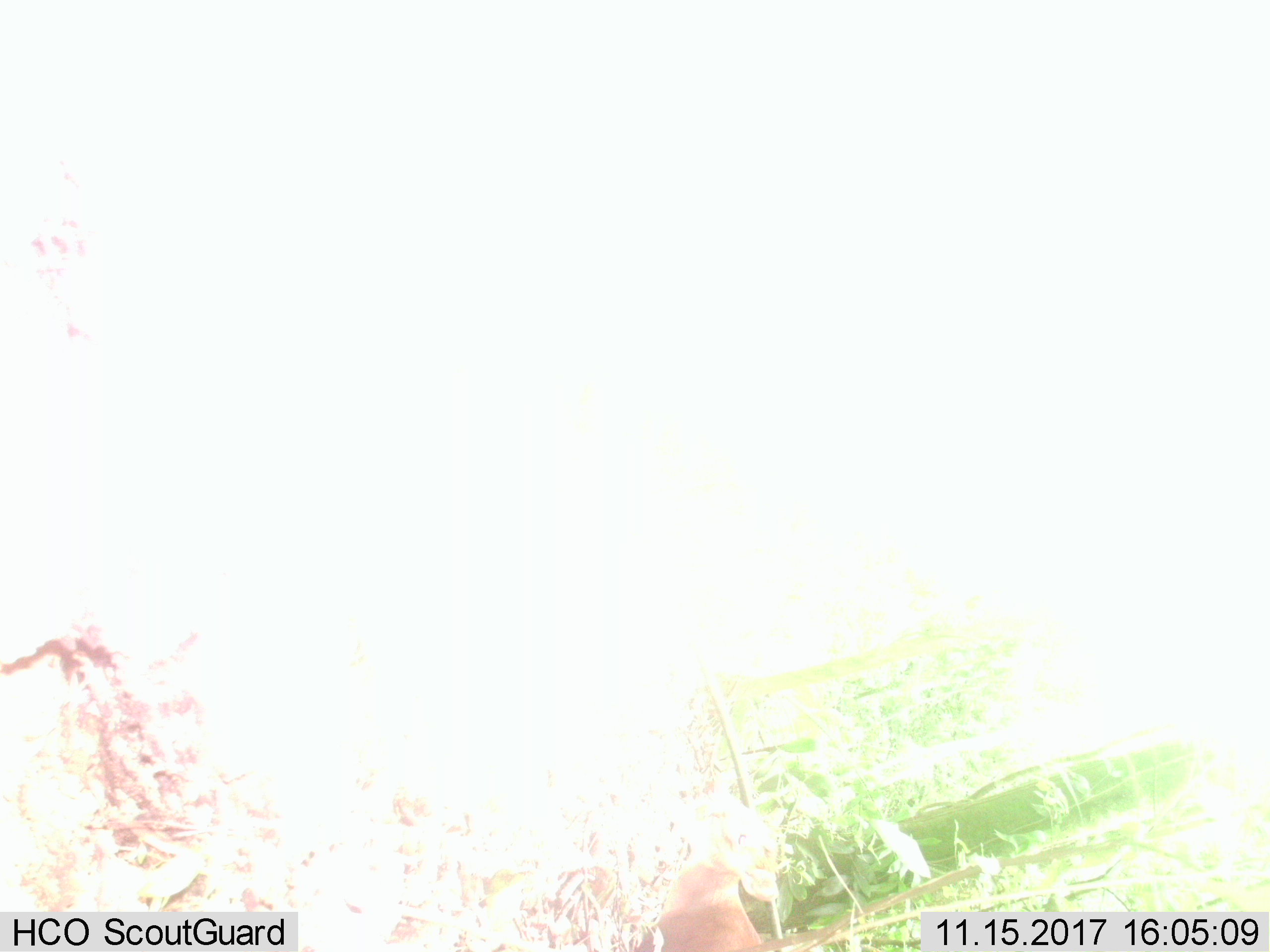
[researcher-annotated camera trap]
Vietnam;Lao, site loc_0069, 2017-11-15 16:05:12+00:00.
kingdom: Animalia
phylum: Chordata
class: Mammalia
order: Artiodactyla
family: Cervidae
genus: Muntiacus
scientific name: Muntiacus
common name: muntjacs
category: unidentified muntjac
Unidentified muntjac (muntjacs) (Muntiacus). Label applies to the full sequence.